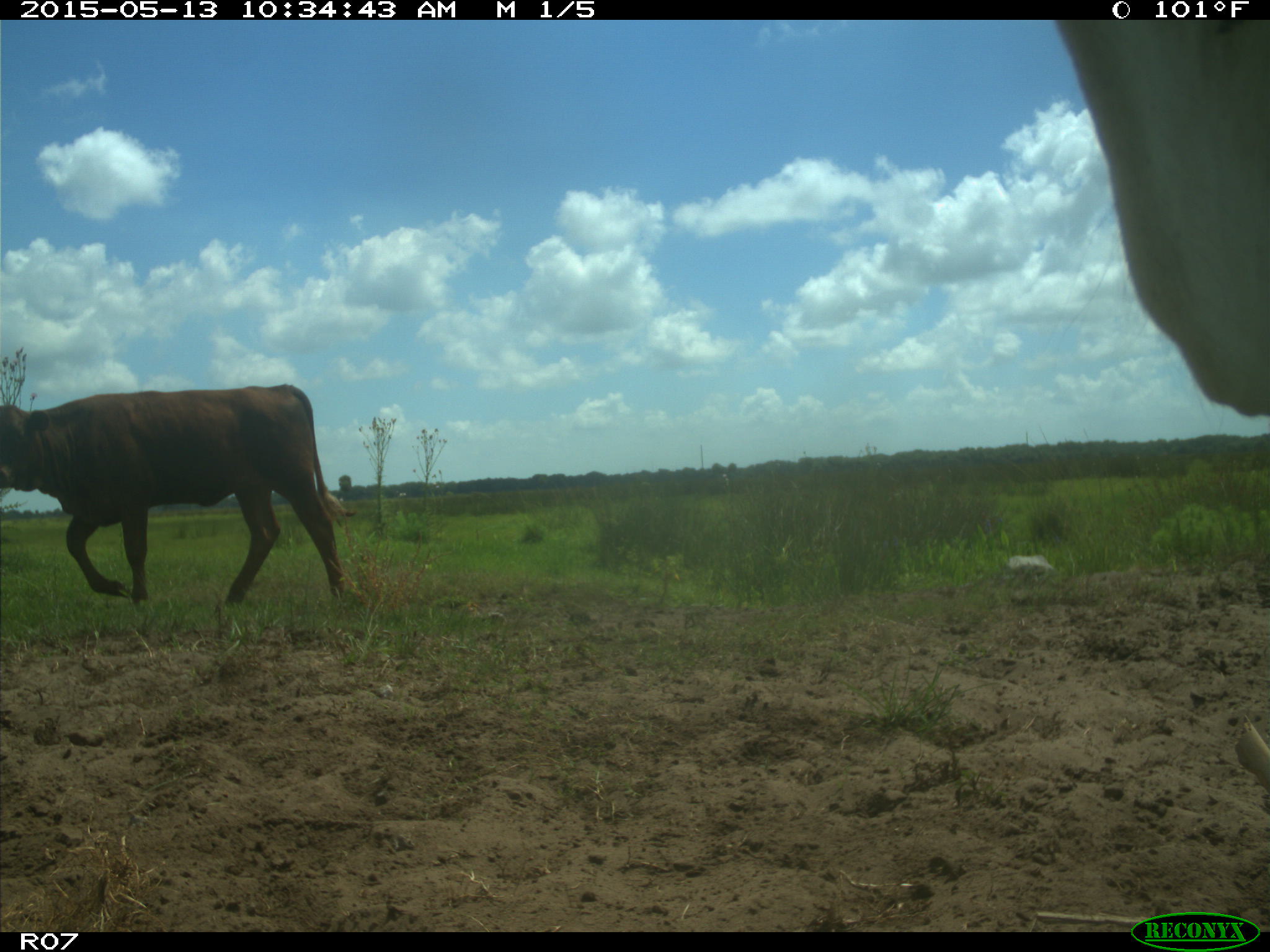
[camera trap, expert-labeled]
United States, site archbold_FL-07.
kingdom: Animalia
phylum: Chordata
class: Mammalia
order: Artiodactyla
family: Bovidae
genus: Bos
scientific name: Bos taurus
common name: domestic cow